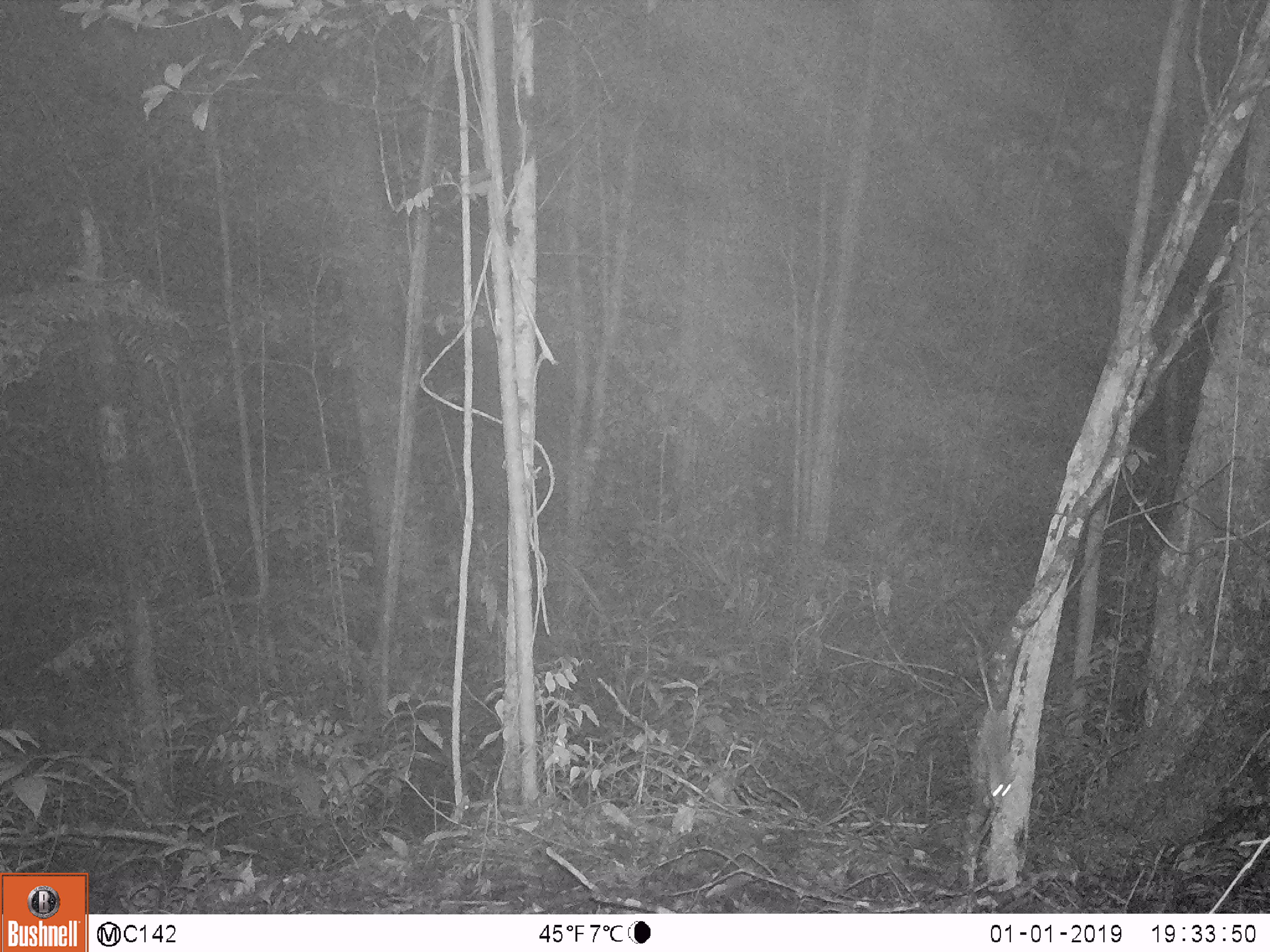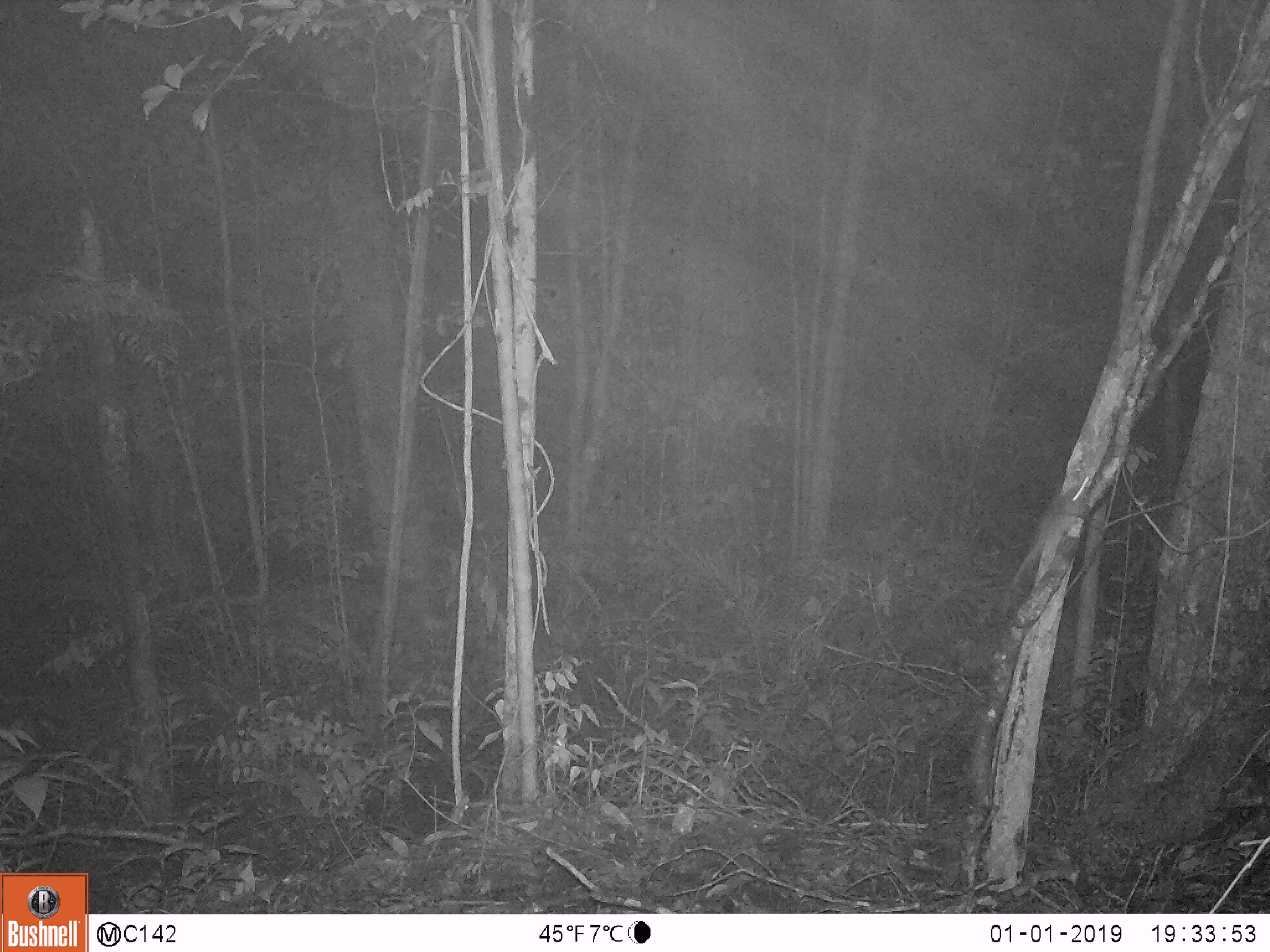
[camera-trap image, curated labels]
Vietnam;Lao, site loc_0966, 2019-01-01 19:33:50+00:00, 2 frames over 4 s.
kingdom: Animalia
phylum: Chordata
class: Mammalia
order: Rodentia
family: Muridae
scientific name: Muridae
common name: old-world mice and rats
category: unidentified murid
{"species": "unidentified murid (old-world mice and rats) (Muridae)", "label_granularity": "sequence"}